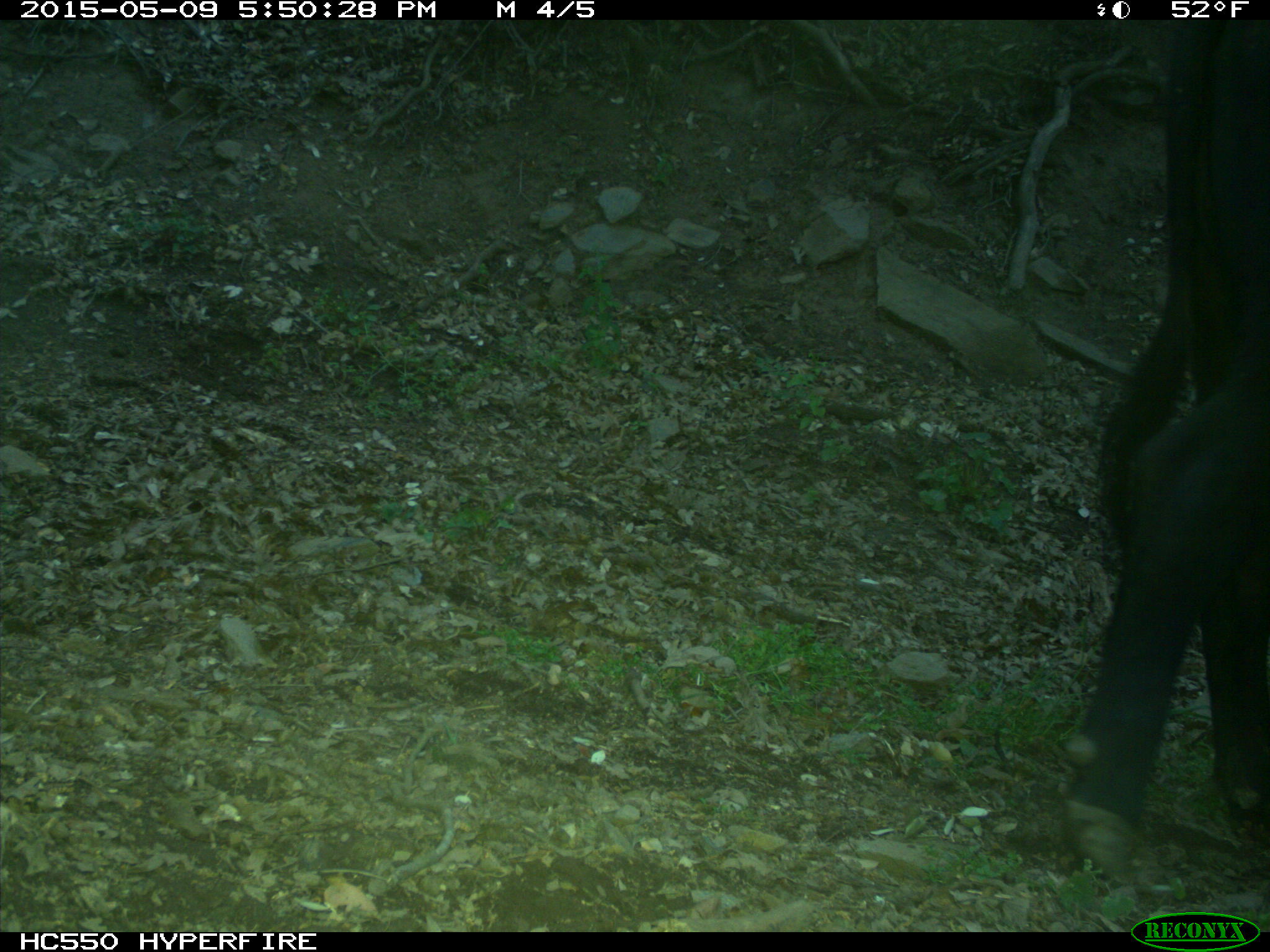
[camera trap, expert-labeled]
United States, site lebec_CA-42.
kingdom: Animalia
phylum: Chordata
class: Mammalia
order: Artiodactyla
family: Bovidae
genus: Bos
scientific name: Bos taurus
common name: domestic cow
Bos taurus (domestic cow).